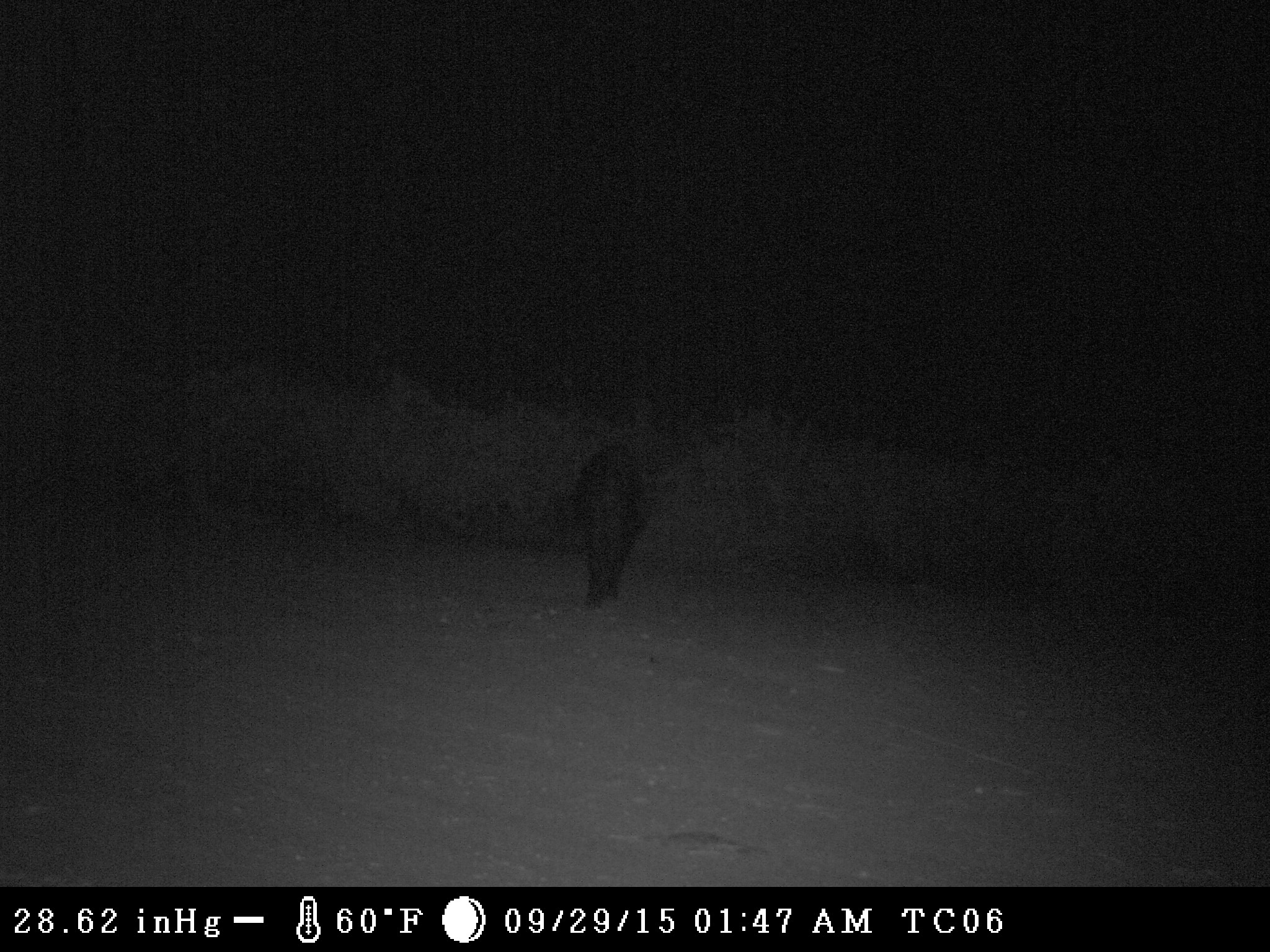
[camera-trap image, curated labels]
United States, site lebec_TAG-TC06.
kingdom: Animalia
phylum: Chordata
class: Mammalia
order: Artiodactyla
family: Suidae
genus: Sus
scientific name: Sus scrofa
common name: wild boar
Sus scrofa (wild boar).